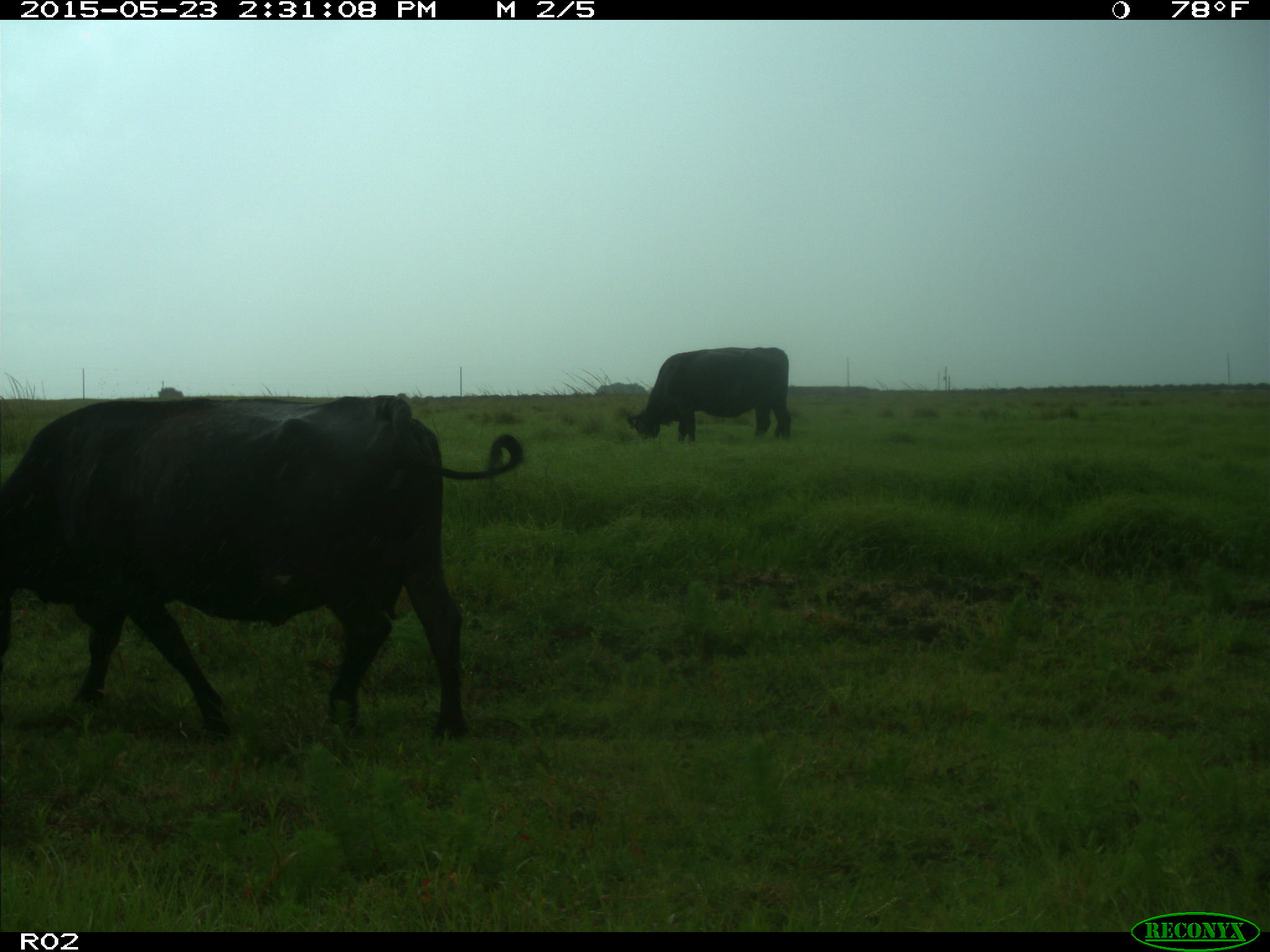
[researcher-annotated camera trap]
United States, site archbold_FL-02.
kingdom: Animalia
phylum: Chordata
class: Mammalia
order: Artiodactyla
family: Bovidae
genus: Bos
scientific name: Bos taurus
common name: domestic cow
Bos taurus (domestic cow).